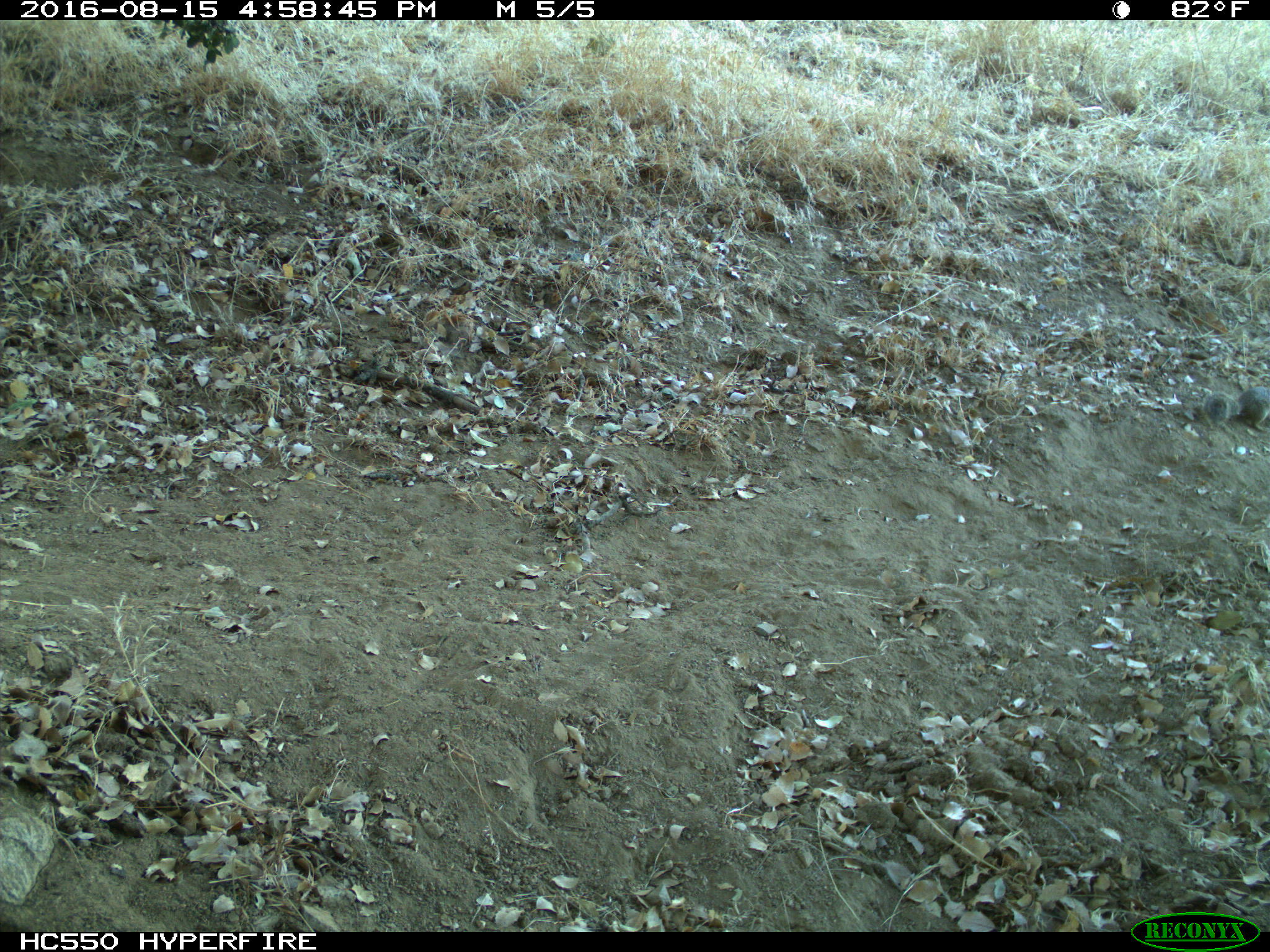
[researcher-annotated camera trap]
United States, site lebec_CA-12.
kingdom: Animalia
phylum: Chordata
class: Mammalia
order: Rodentia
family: Sciuridae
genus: Otospermophilus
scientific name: Otospermophilus beecheyi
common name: california ground squirrel